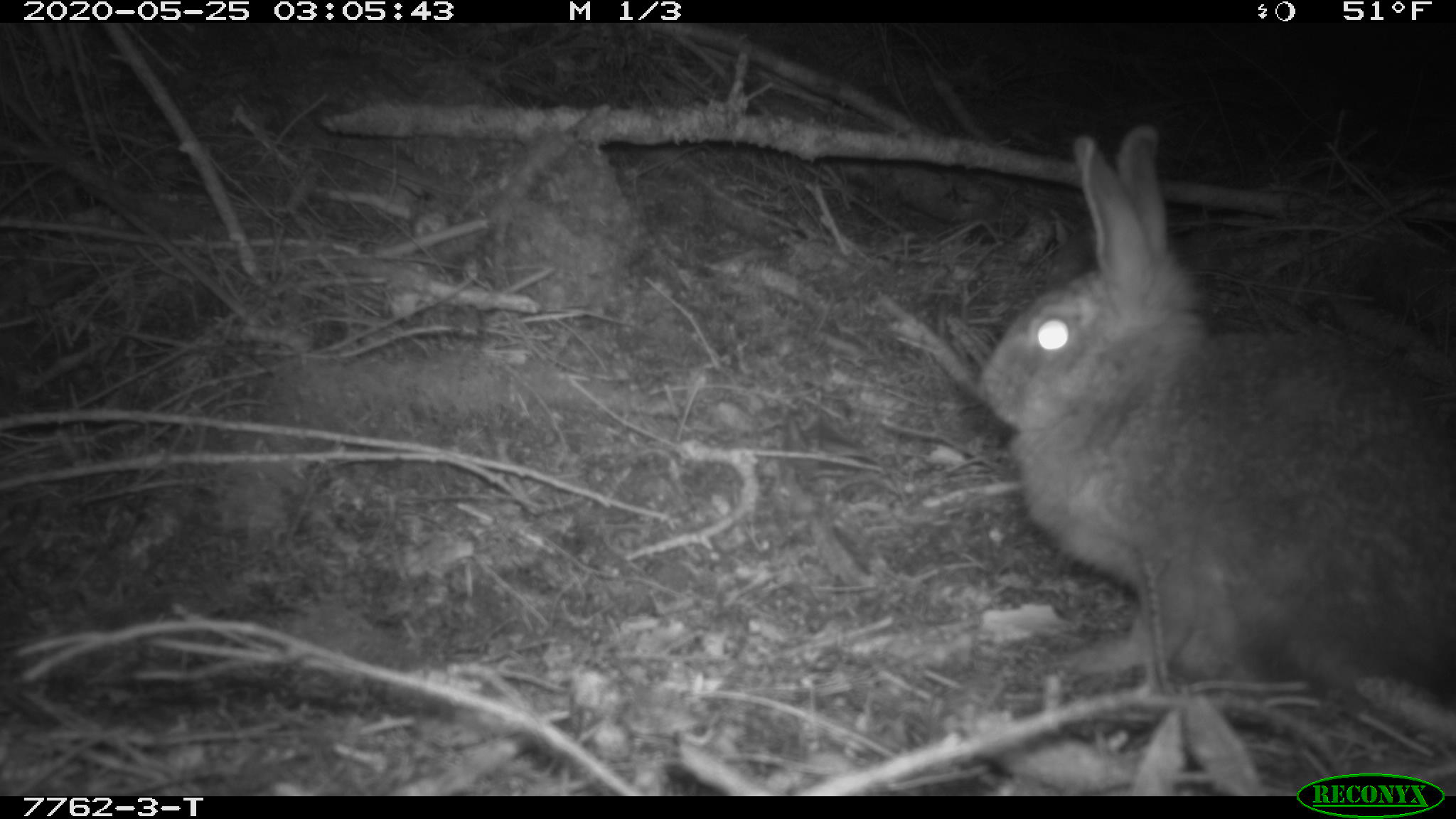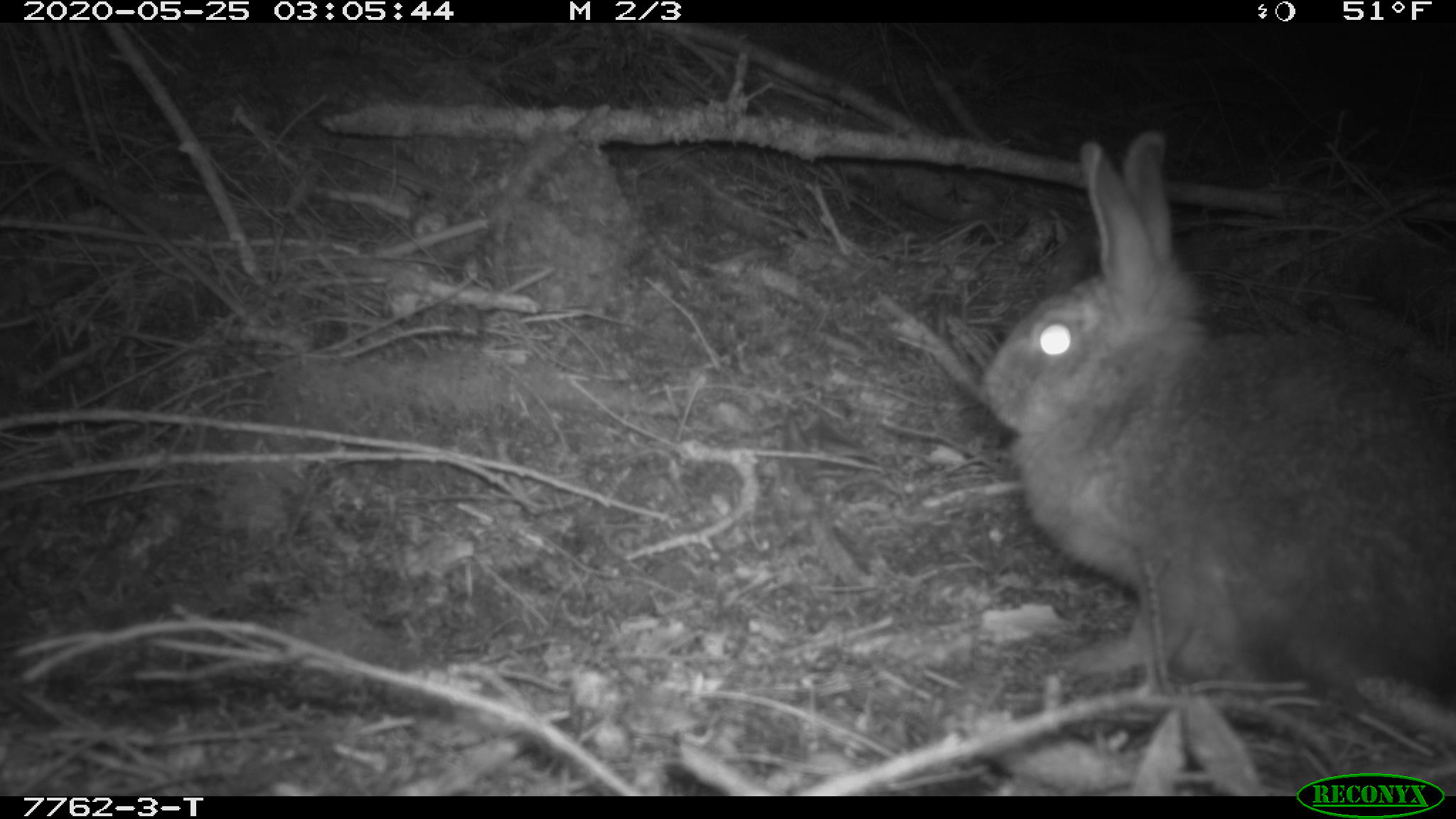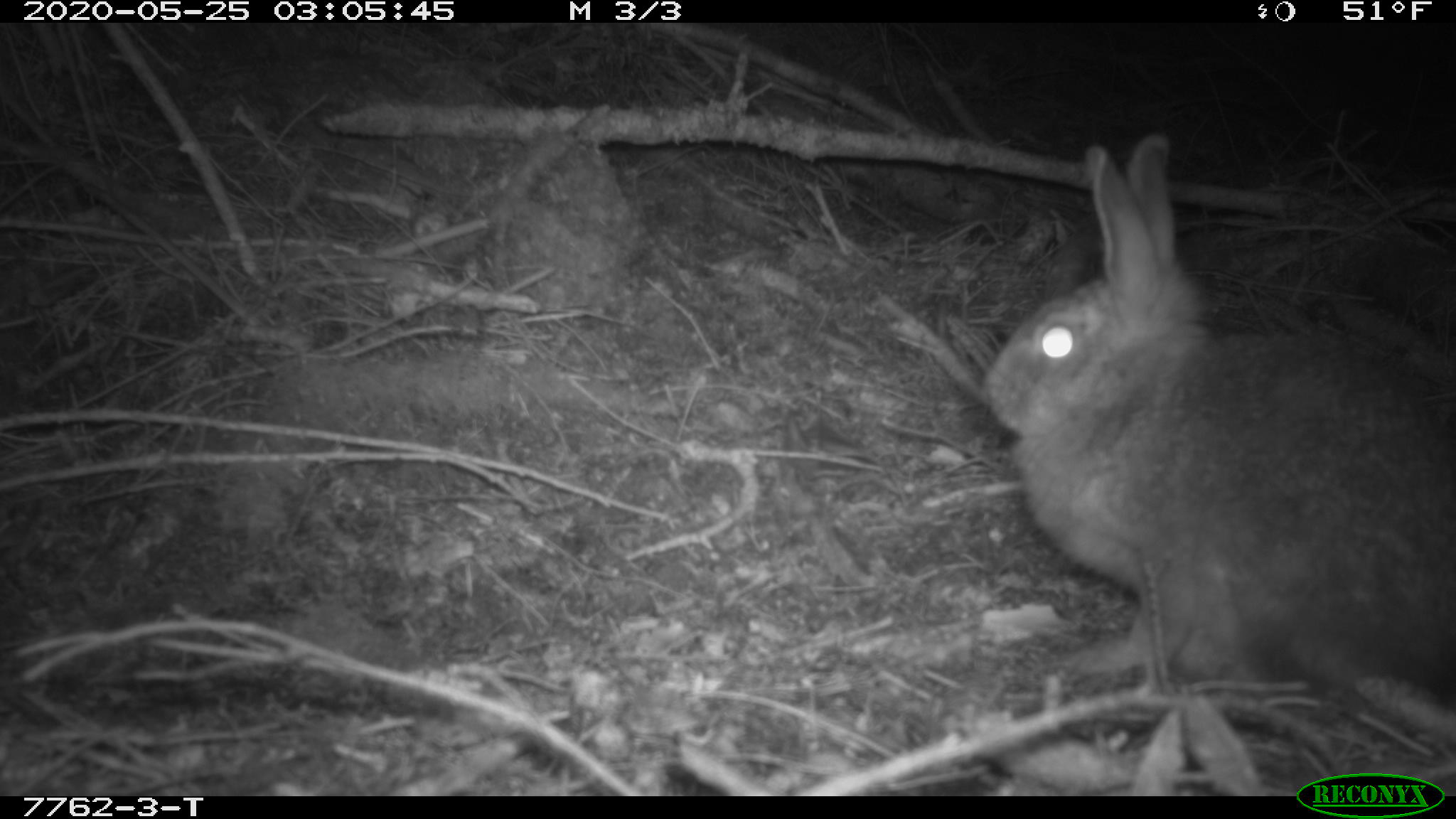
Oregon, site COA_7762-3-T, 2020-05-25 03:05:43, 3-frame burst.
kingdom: Animalia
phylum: Chordata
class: Mammalia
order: Lagomorpha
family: Leporidae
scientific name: Leporidae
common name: hares and rabbits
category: leporidae family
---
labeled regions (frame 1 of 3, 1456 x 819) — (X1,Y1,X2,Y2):
leporidae family: (978,126,1452,710)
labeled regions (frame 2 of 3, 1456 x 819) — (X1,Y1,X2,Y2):
leporidae family: (976,126,1452,708)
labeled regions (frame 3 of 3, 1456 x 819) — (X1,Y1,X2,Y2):
leporidae family: (978,123,1449,721)